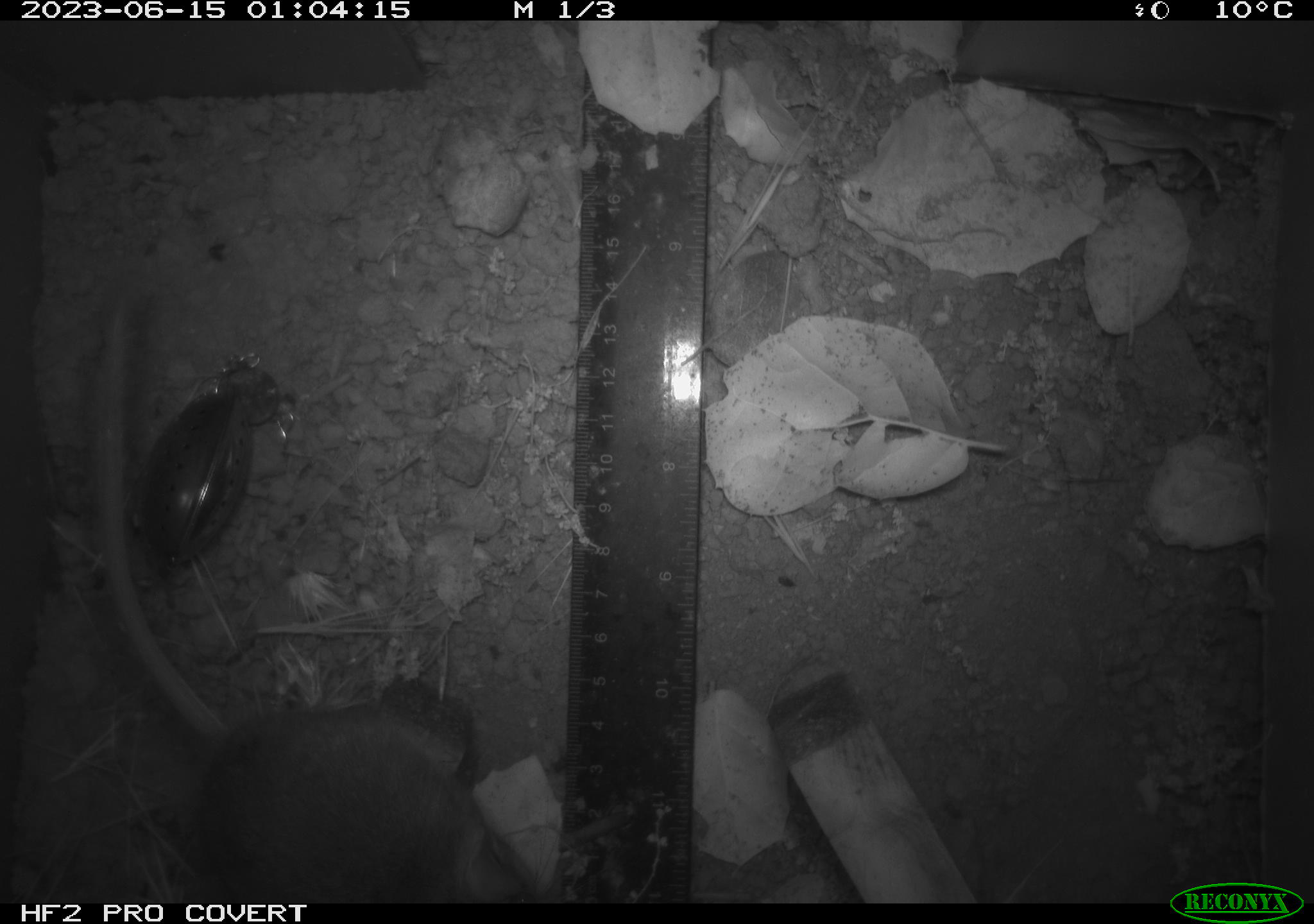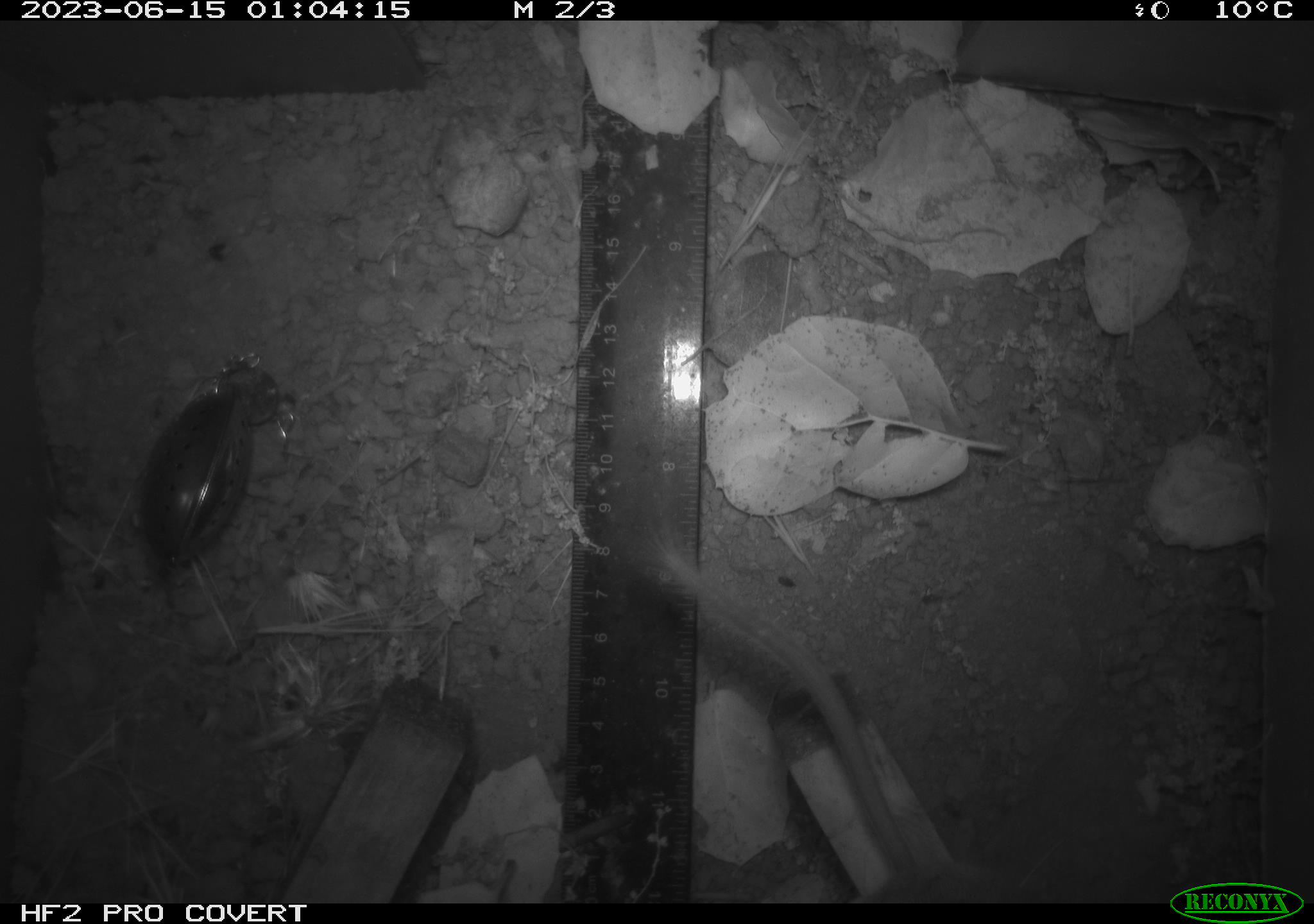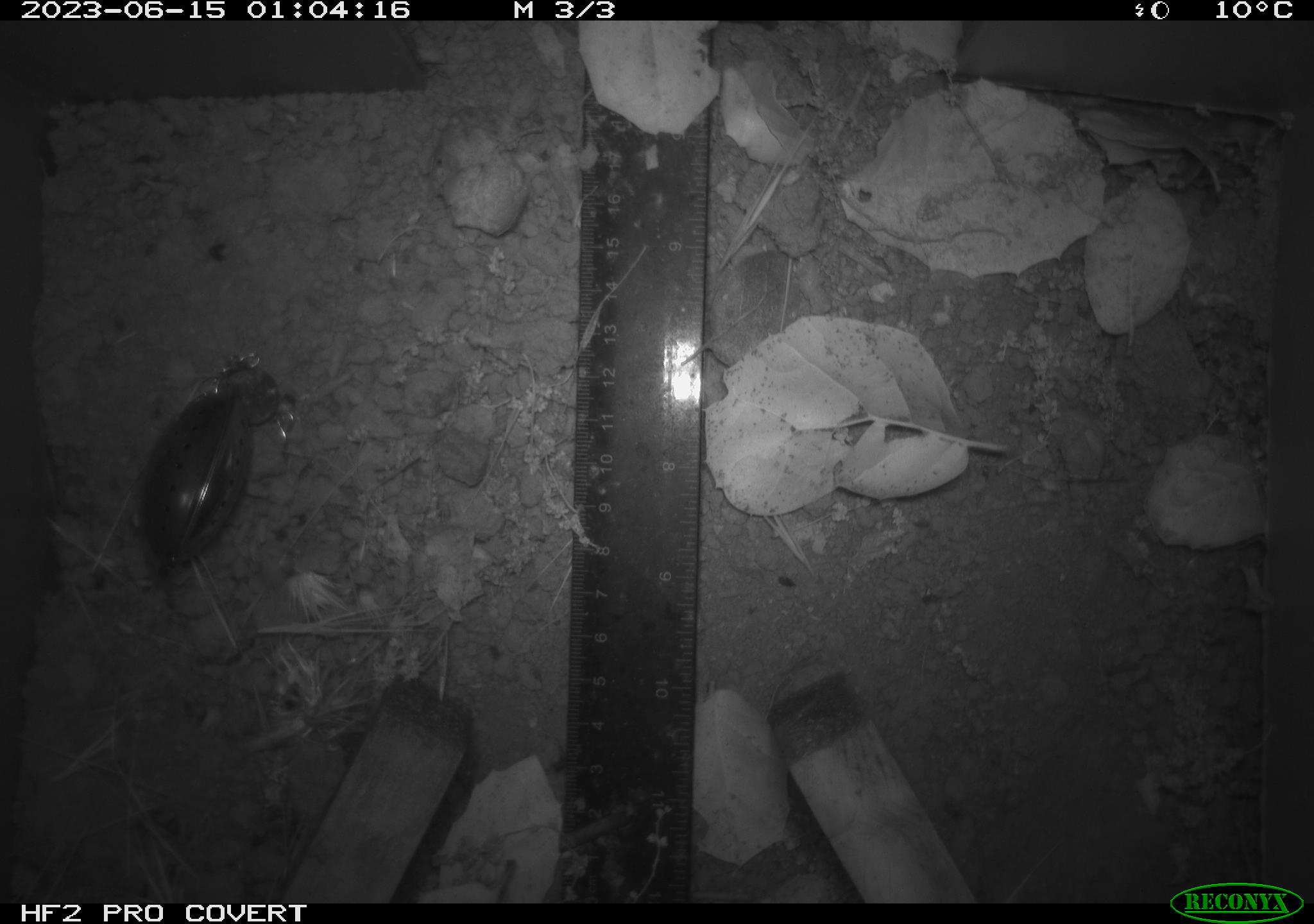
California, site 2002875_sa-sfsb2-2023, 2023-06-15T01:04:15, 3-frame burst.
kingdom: Animalia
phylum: Chordata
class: Mammalia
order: Rodentia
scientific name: Rodentia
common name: mouse species